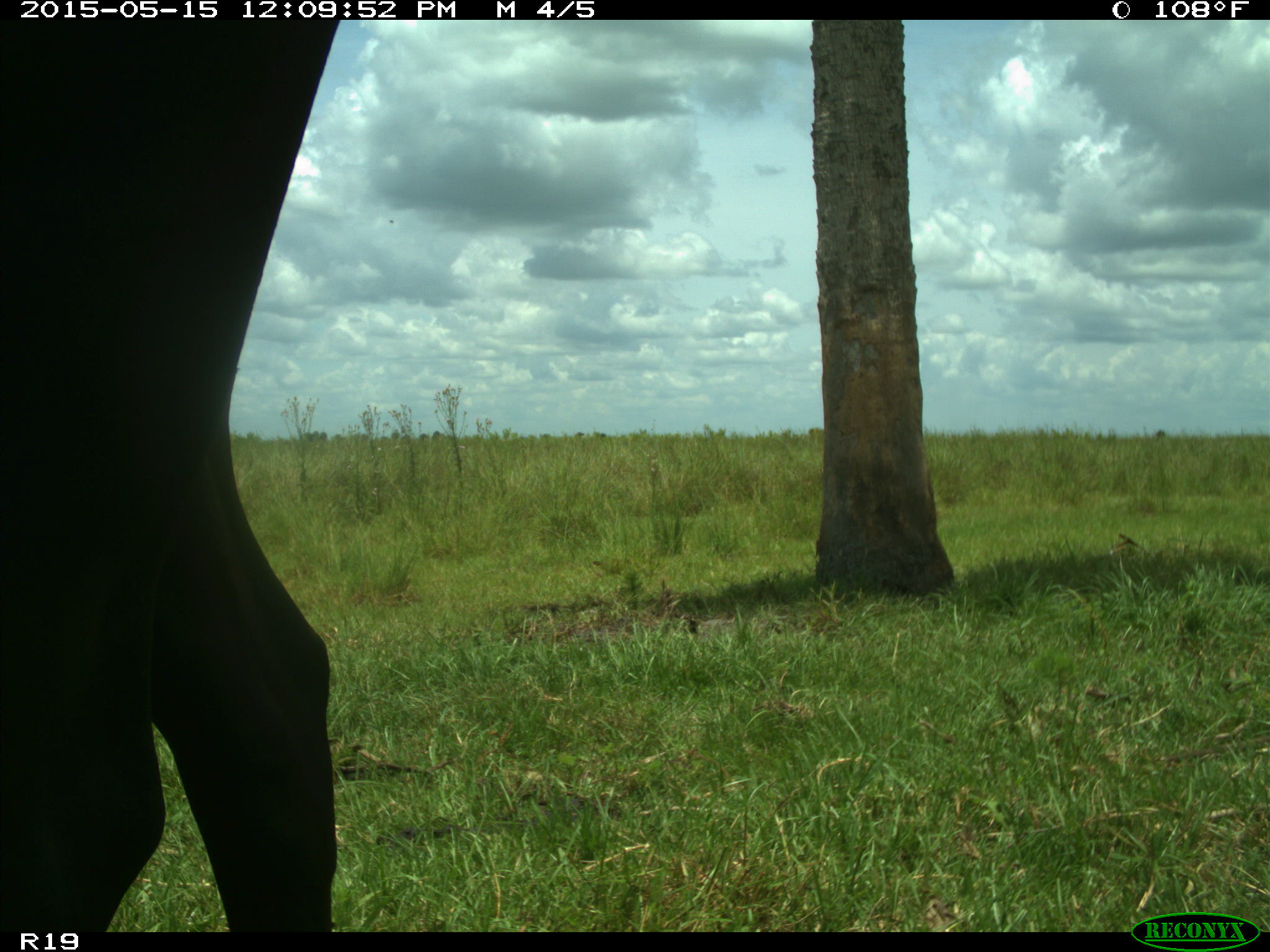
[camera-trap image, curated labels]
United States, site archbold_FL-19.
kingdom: Animalia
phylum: Chordata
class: Mammalia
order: Artiodactyla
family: Bovidae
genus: Bos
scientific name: Bos taurus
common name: domestic cow